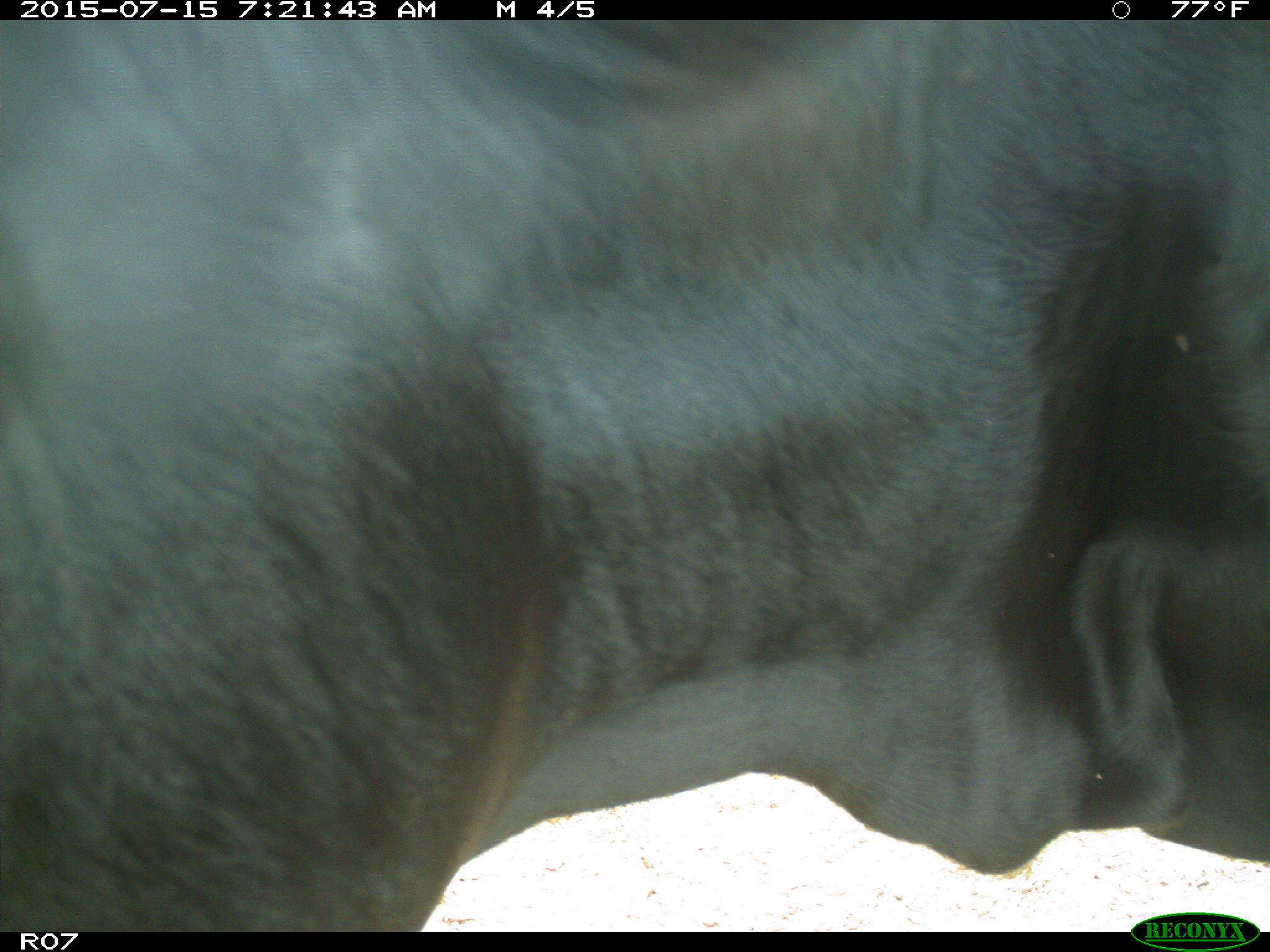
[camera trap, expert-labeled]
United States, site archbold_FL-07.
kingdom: Animalia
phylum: Chordata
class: Mammalia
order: Artiodactyla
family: Bovidae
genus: Bos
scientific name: Bos taurus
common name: domestic cow